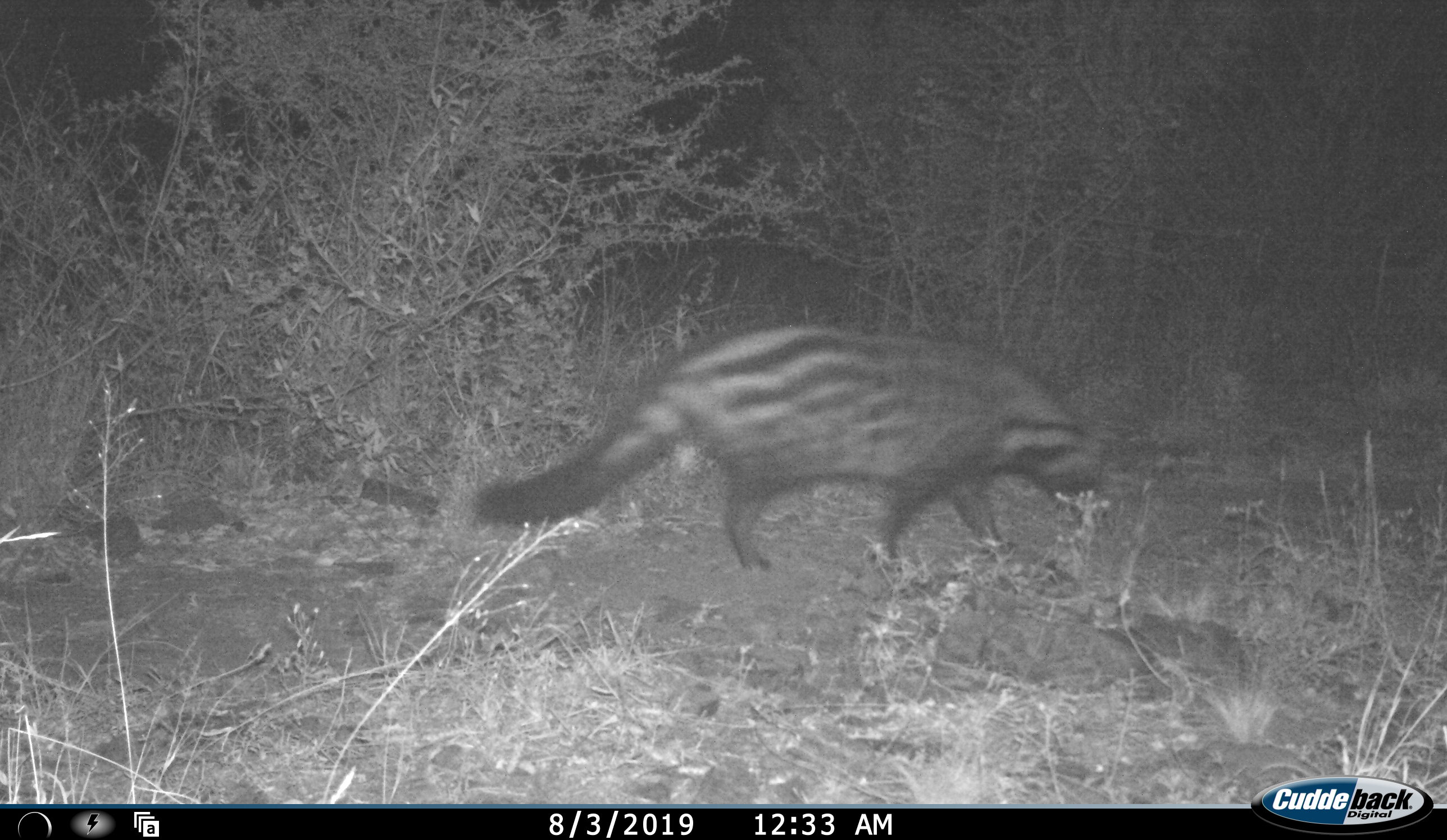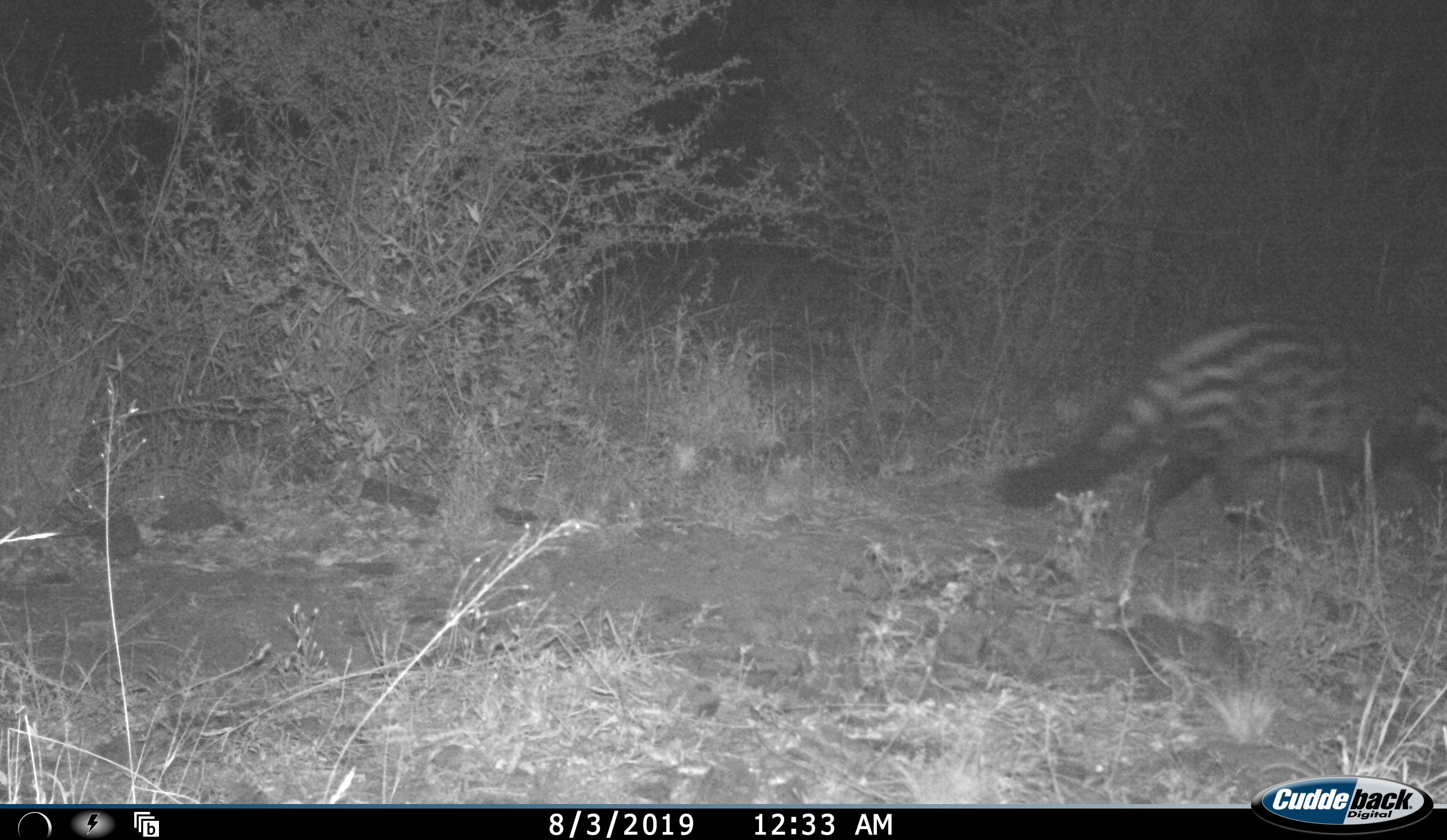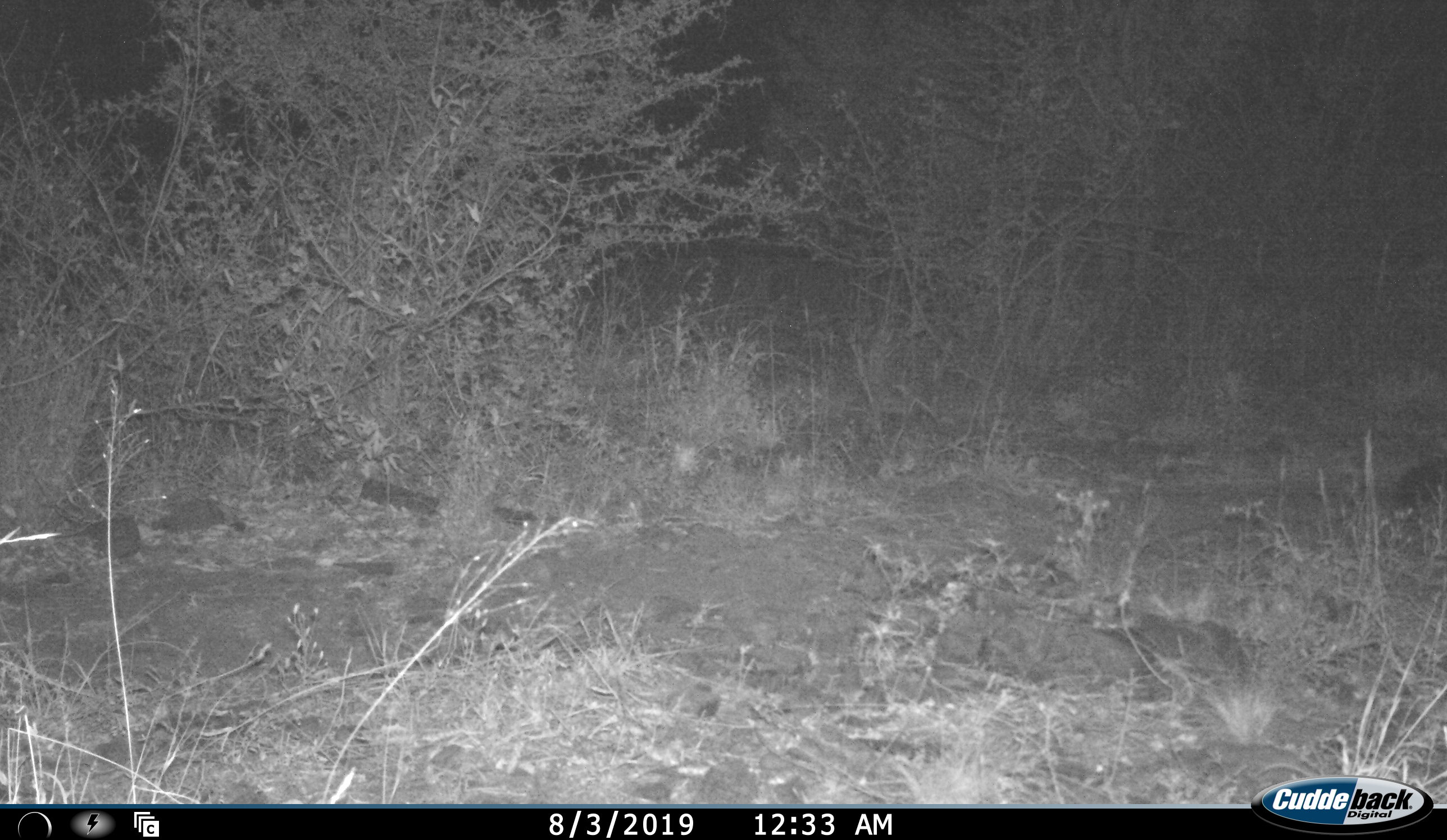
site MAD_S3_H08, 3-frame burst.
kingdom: Animalia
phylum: Chordata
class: Mammalia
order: Carnivora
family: Viverridae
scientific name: Viverridae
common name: civet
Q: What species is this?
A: Civet (Viverridae).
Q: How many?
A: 1.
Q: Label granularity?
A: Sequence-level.